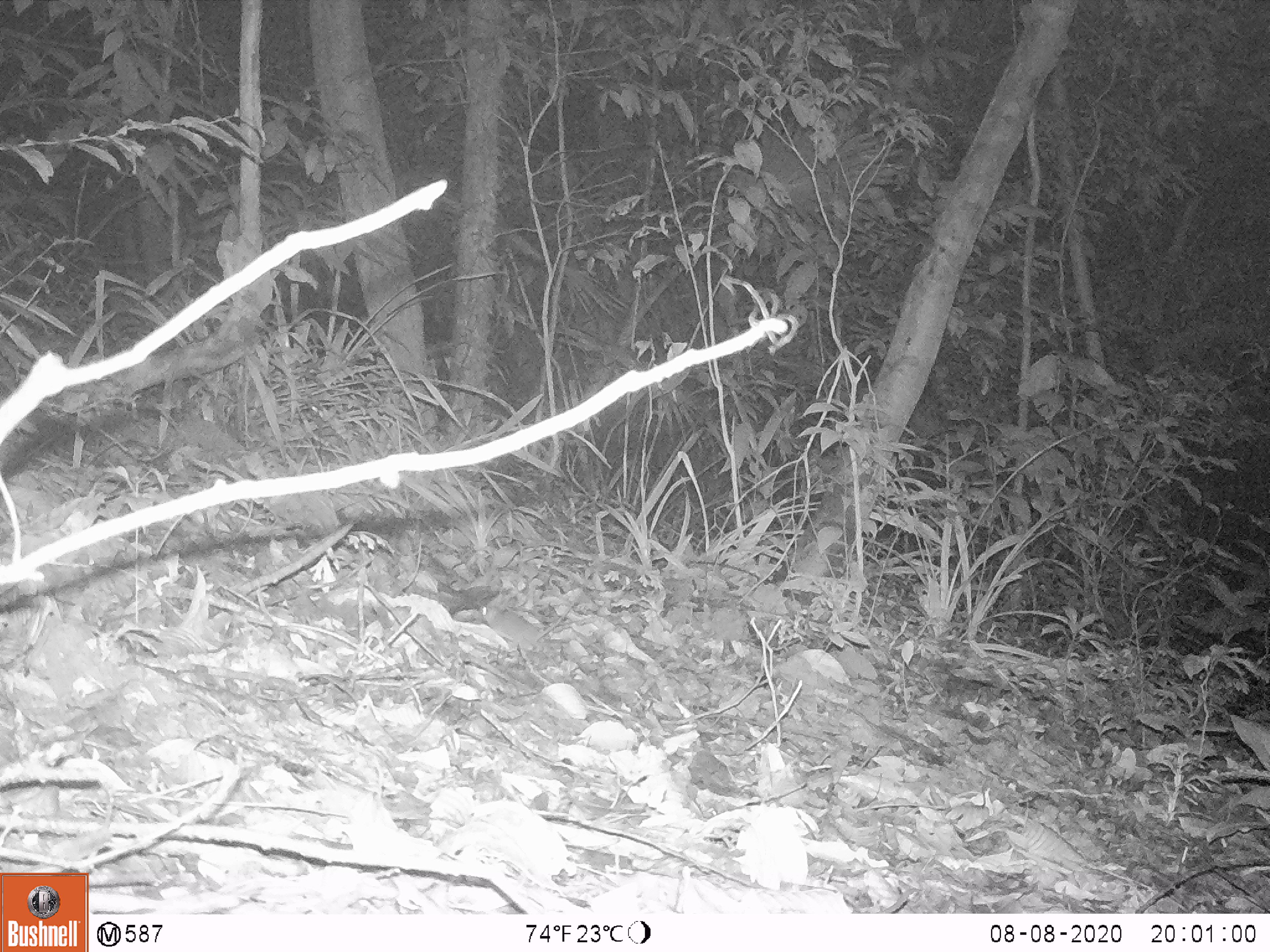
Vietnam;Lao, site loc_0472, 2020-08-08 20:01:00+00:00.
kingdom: Animalia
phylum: Chordata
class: Mammalia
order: Rodentia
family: Muridae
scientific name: Muridae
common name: old-world mice and rats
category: unidentified murid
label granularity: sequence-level